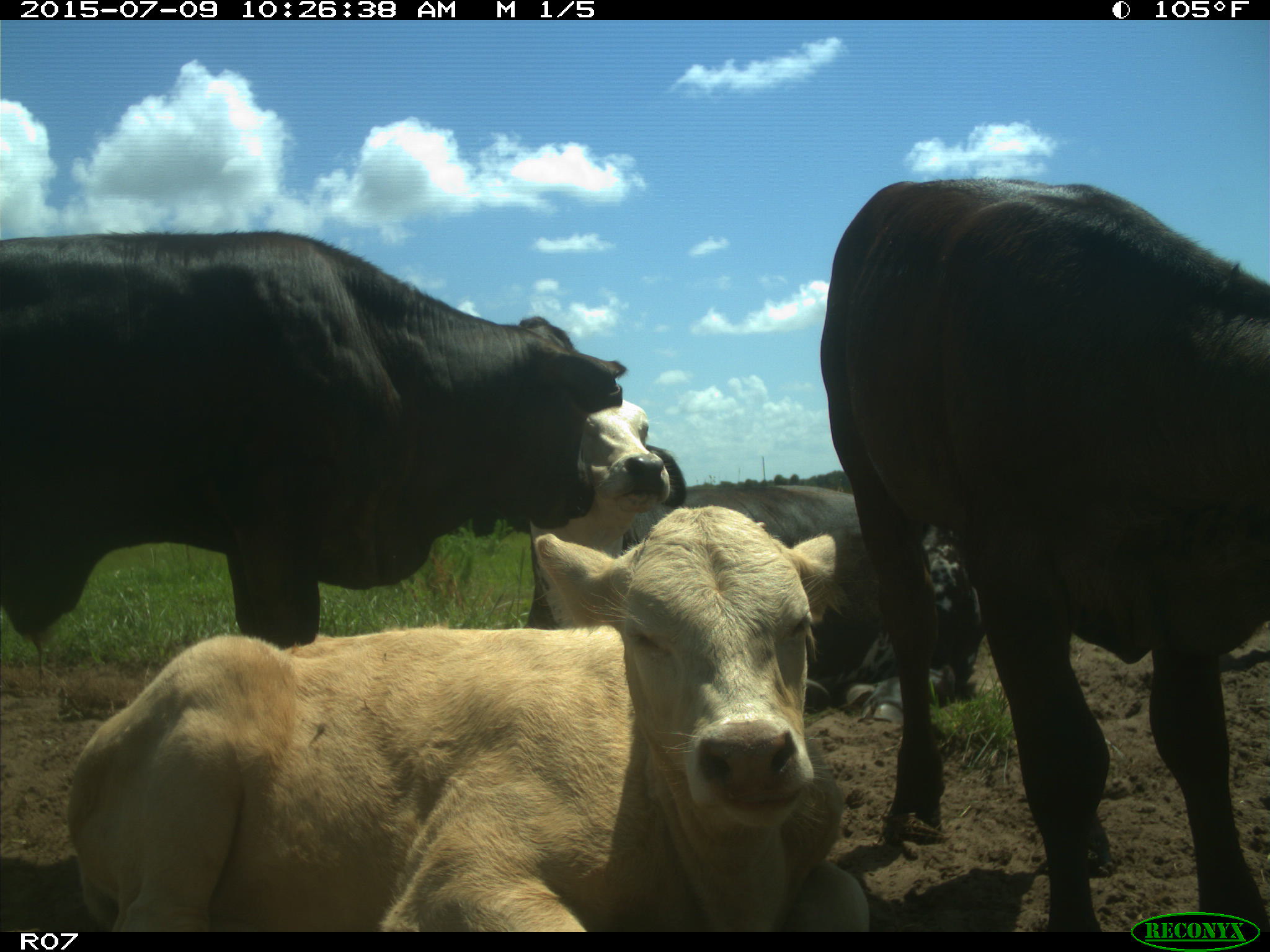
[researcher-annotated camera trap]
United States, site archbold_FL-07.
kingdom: Animalia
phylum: Chordata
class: Mammalia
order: Artiodactyla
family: Bovidae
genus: Bos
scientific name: Bos taurus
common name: domestic cow